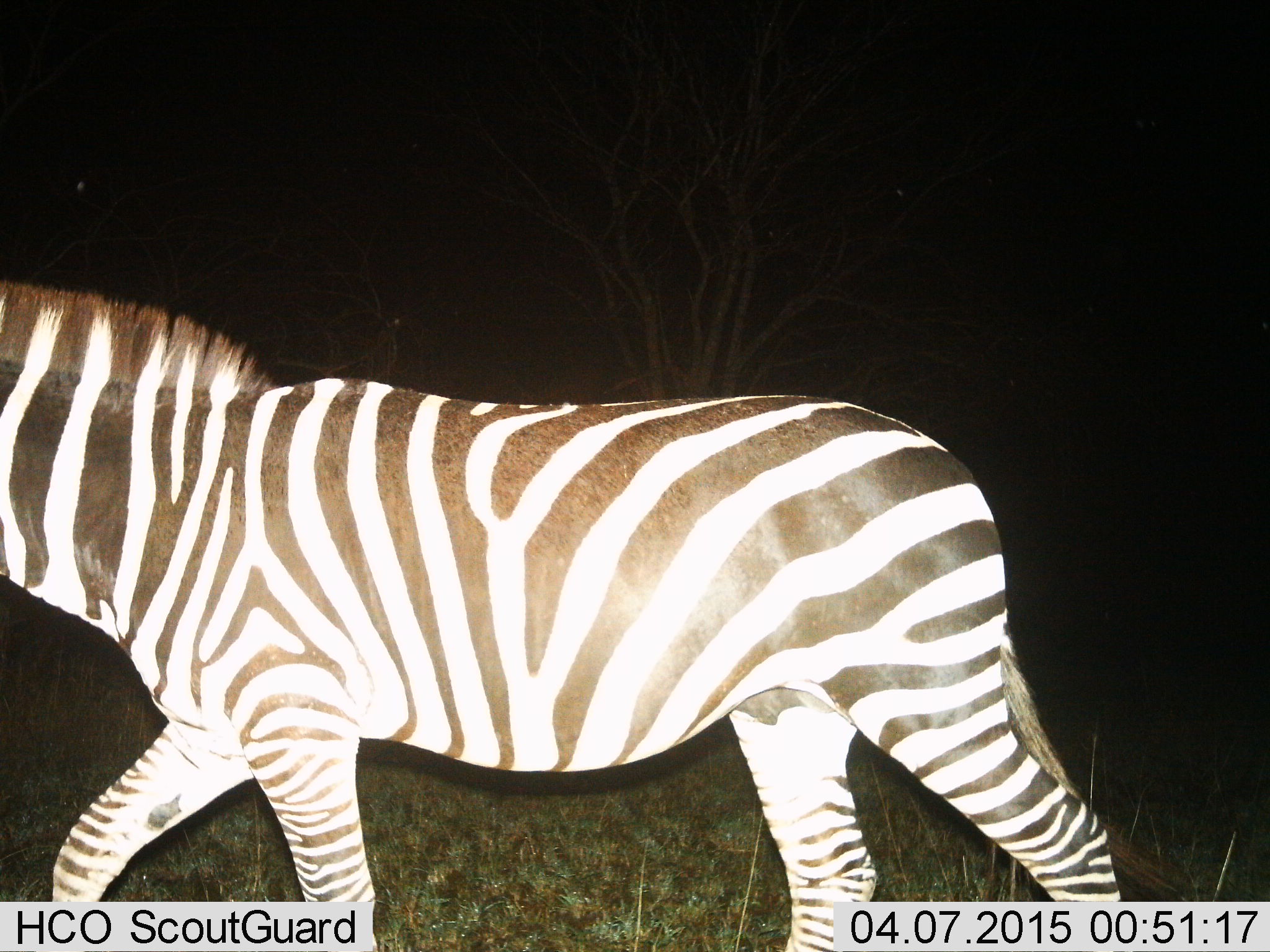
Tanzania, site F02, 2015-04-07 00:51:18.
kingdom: Animalia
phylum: Chordata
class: Mammalia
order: Perissodactyla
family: Equidae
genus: Equus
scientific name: Equus quagga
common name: plains zebra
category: zebra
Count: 1.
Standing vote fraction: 20%.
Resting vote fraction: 0%.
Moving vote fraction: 80%.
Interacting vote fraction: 0%.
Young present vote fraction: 0%.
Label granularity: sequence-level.